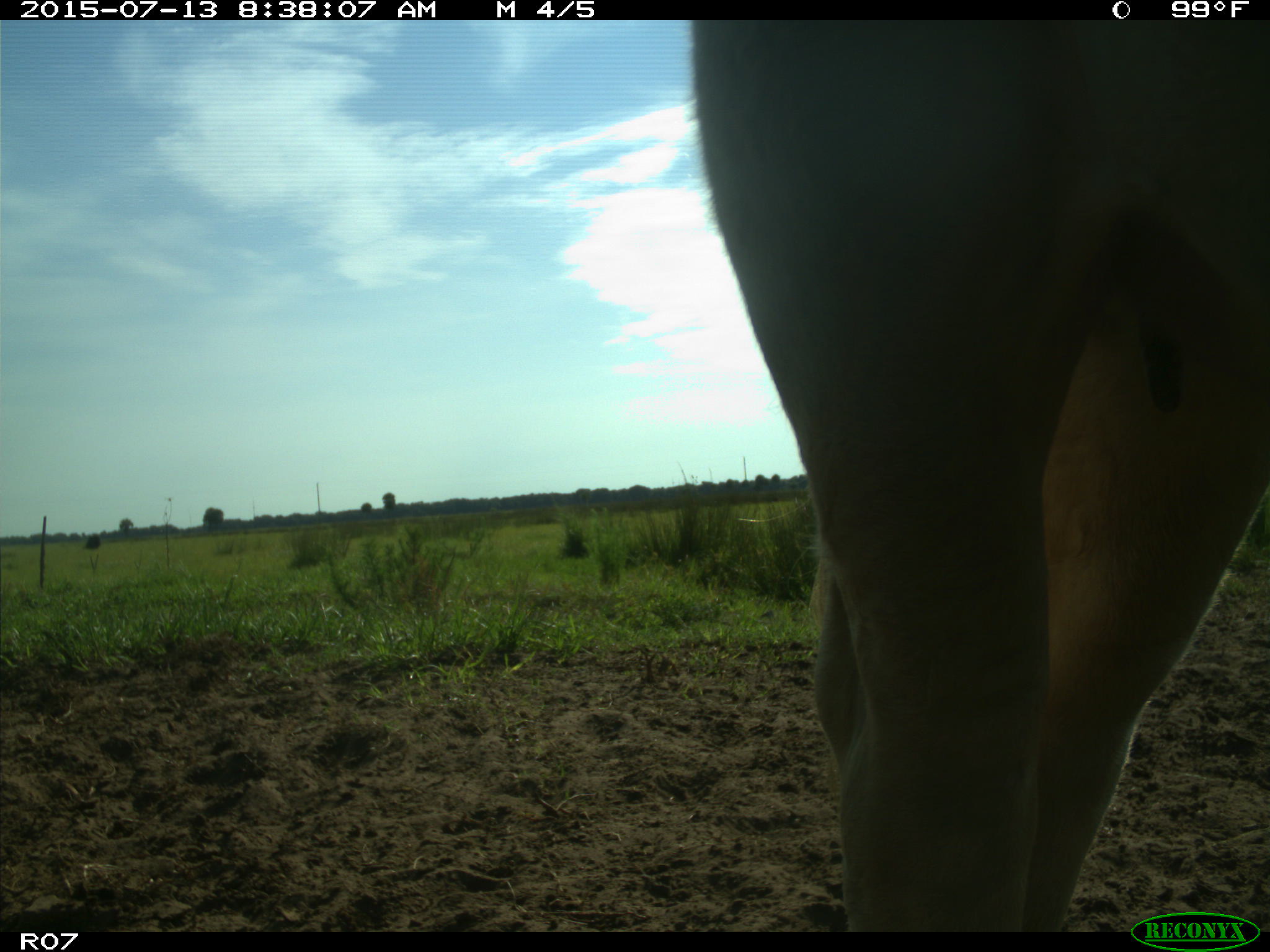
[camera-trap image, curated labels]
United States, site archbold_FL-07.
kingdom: Animalia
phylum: Chordata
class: Mammalia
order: Artiodactyla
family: Bovidae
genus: Bos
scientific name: Bos taurus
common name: domestic cow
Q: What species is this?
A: Bos taurus (domestic cow).